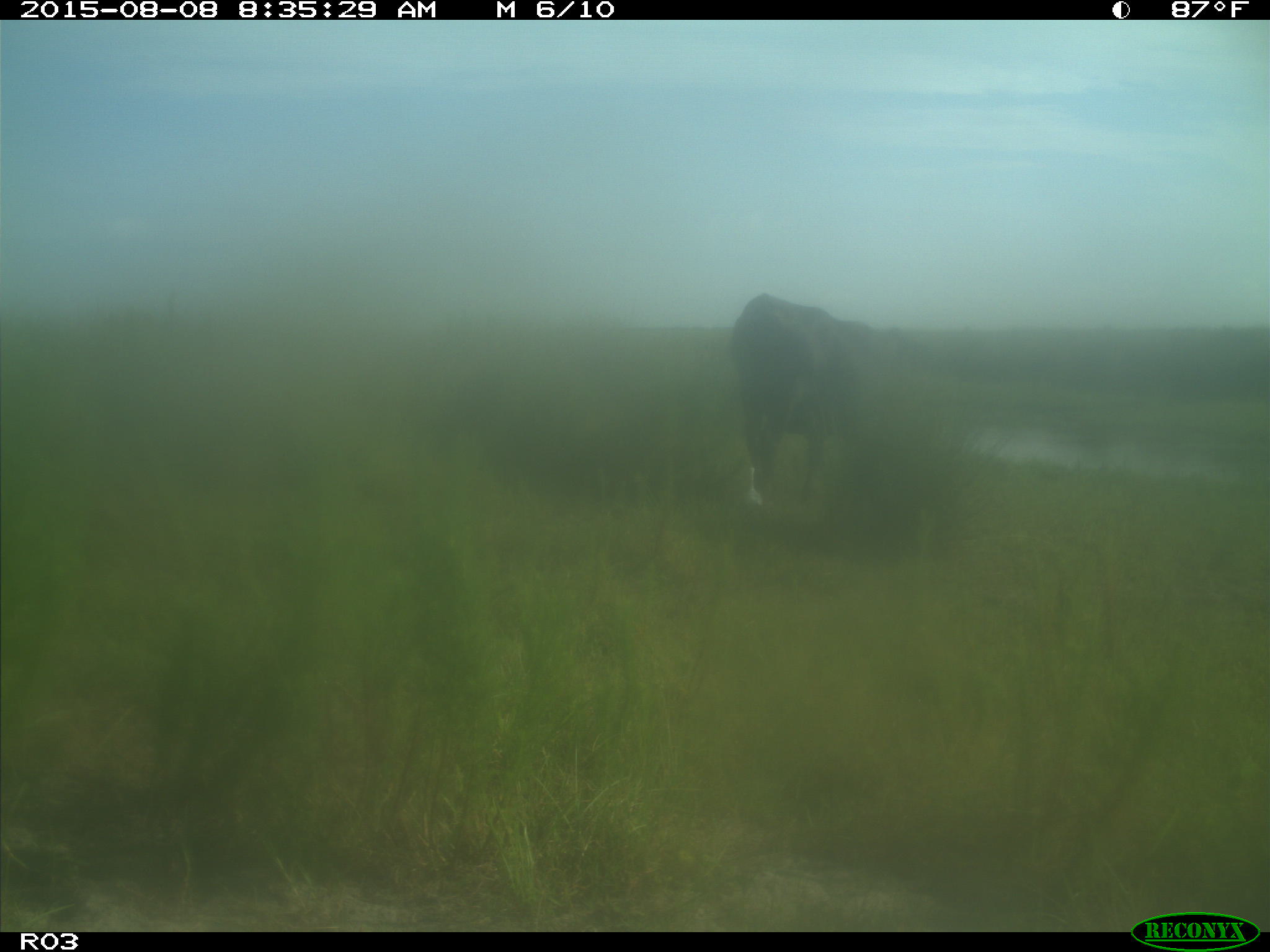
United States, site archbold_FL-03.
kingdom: Animalia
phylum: Chordata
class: Mammalia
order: Artiodactyla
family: Bovidae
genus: Bos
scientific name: Bos taurus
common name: domestic cow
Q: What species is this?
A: Bos taurus (domestic cow).